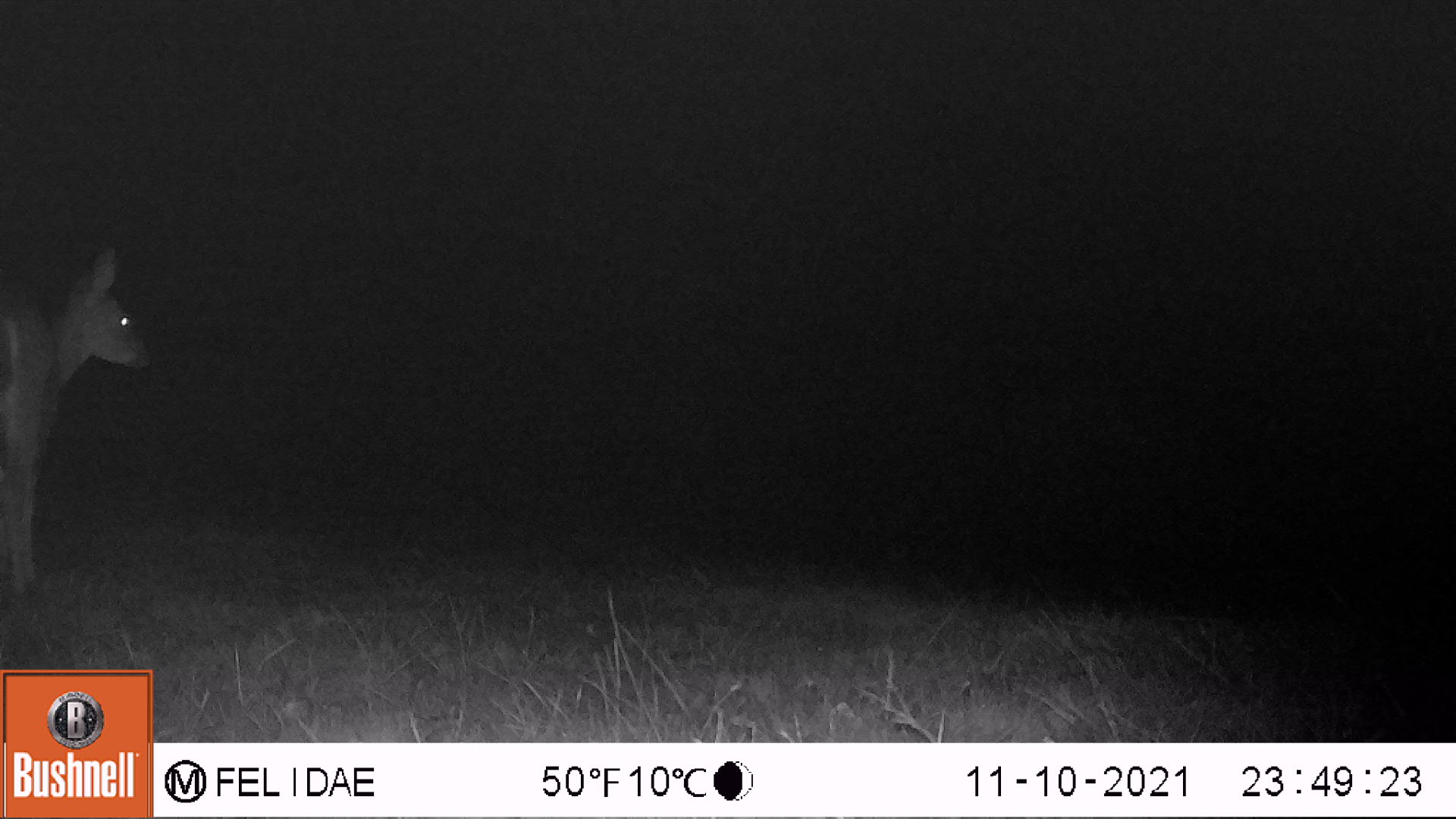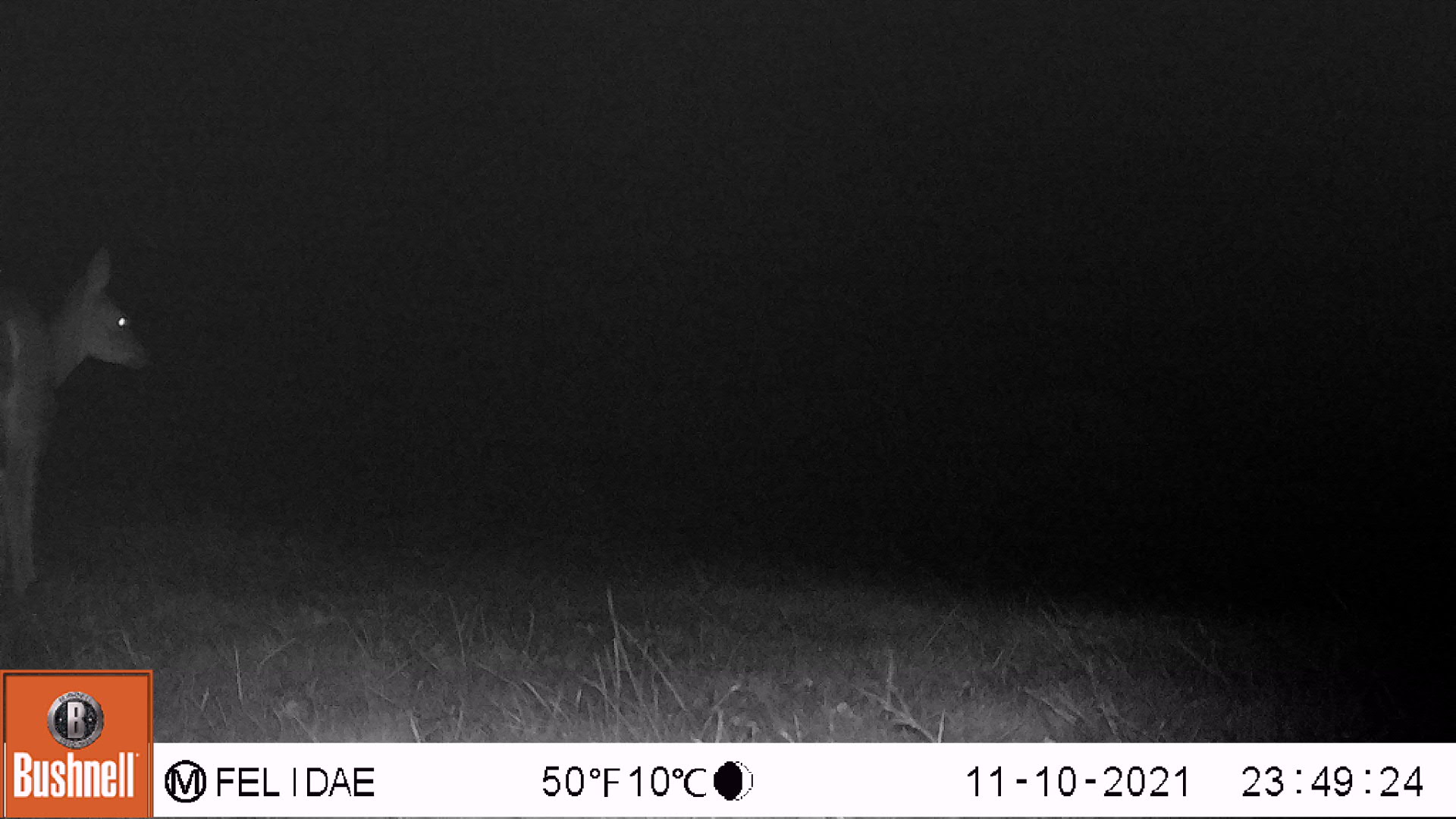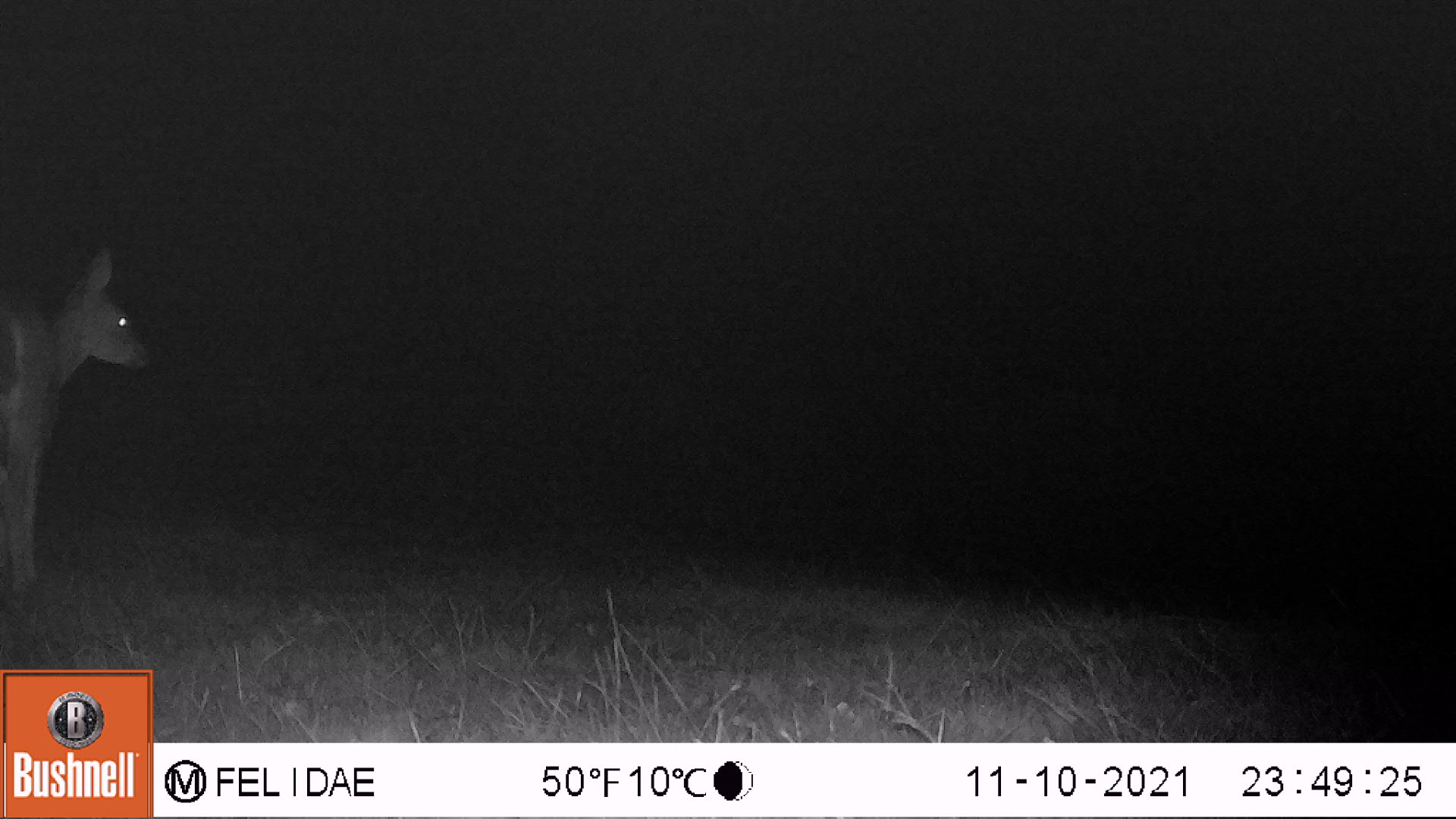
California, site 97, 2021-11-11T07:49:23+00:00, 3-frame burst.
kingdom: Animalia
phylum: Chordata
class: Mammalia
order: Artiodactyla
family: Cervidae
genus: Odocoileus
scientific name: Odocoileus hemionus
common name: mule deer